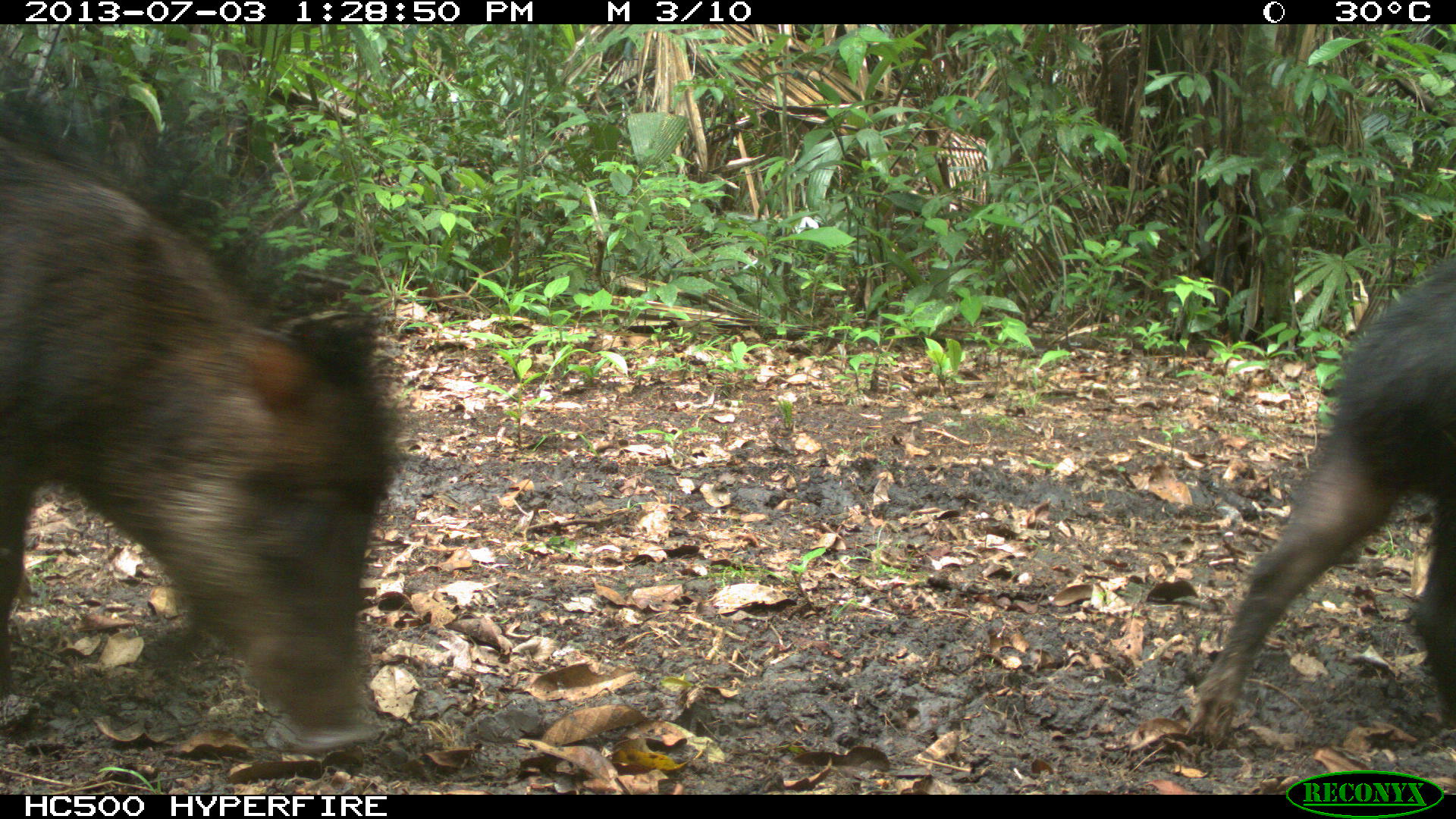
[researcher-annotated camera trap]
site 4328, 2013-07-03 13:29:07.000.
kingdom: Animalia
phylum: Chordata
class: Mammalia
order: Artiodactyla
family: Tayassuidae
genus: Tayassu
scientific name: Tayassu pecari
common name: white-lipped peccary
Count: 1.